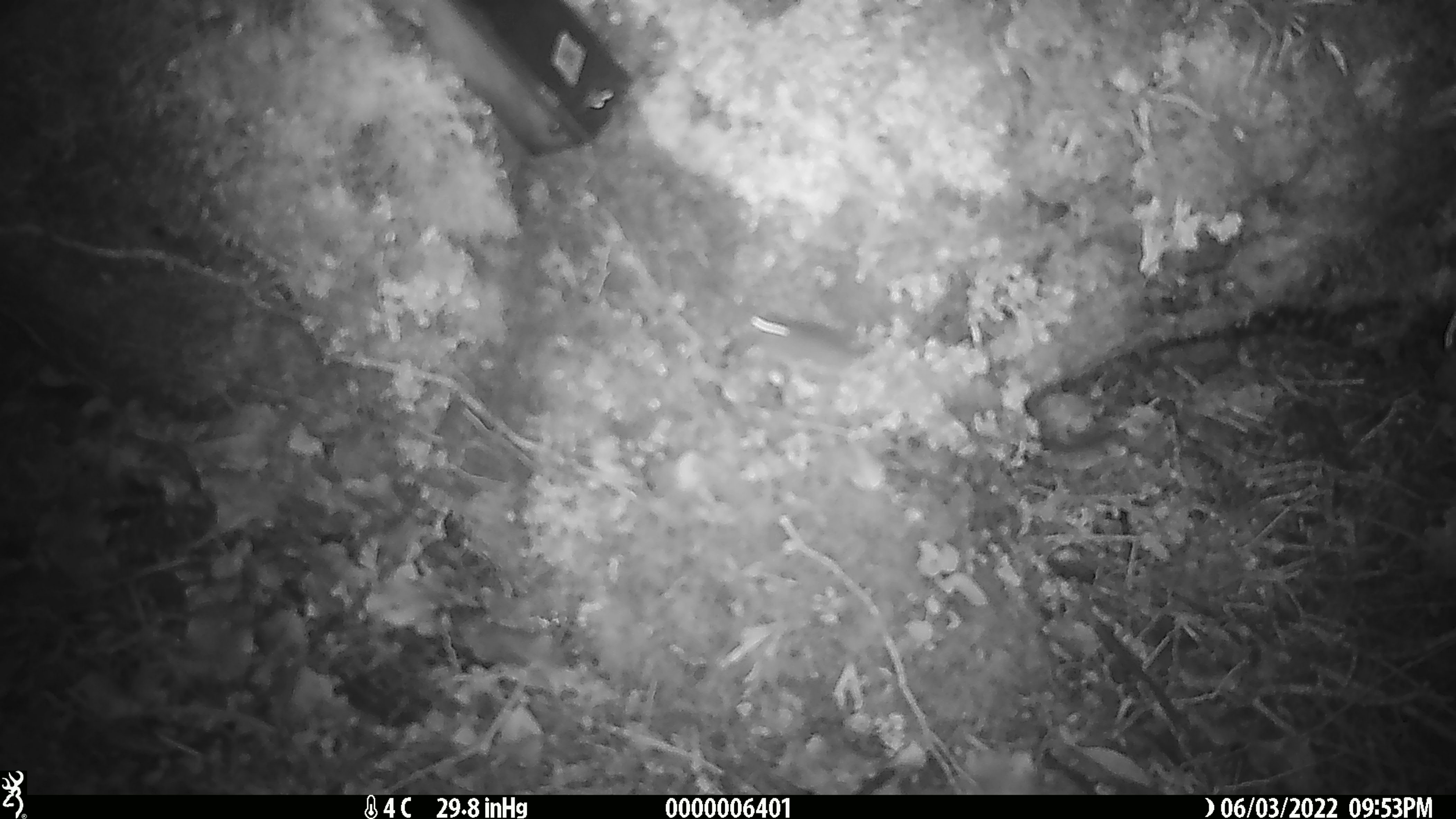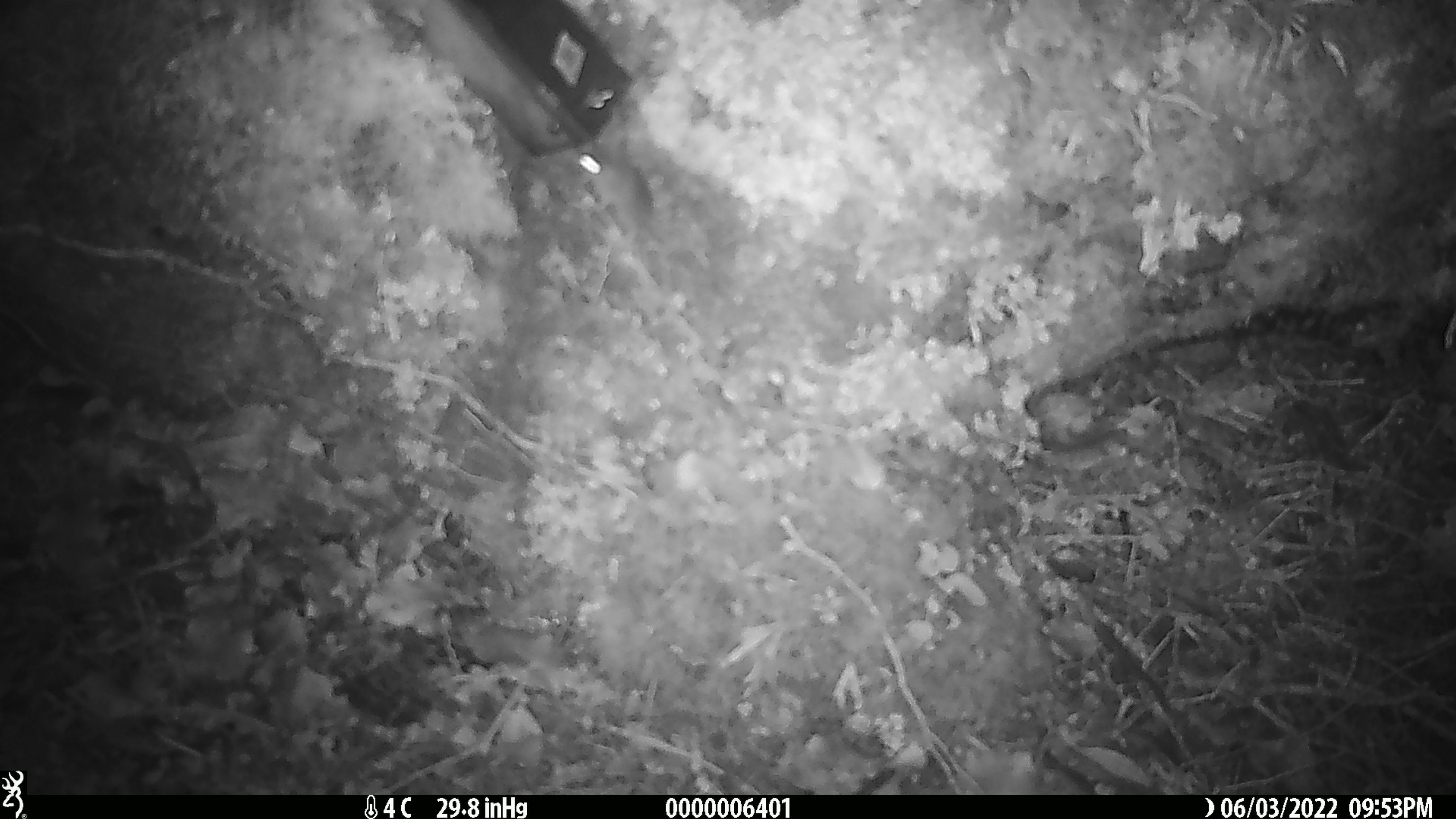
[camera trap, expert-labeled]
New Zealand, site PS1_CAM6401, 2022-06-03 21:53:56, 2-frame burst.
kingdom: Animalia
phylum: Chordata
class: Mammalia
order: Rodentia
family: Muridae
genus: Mus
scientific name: Mus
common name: mouse